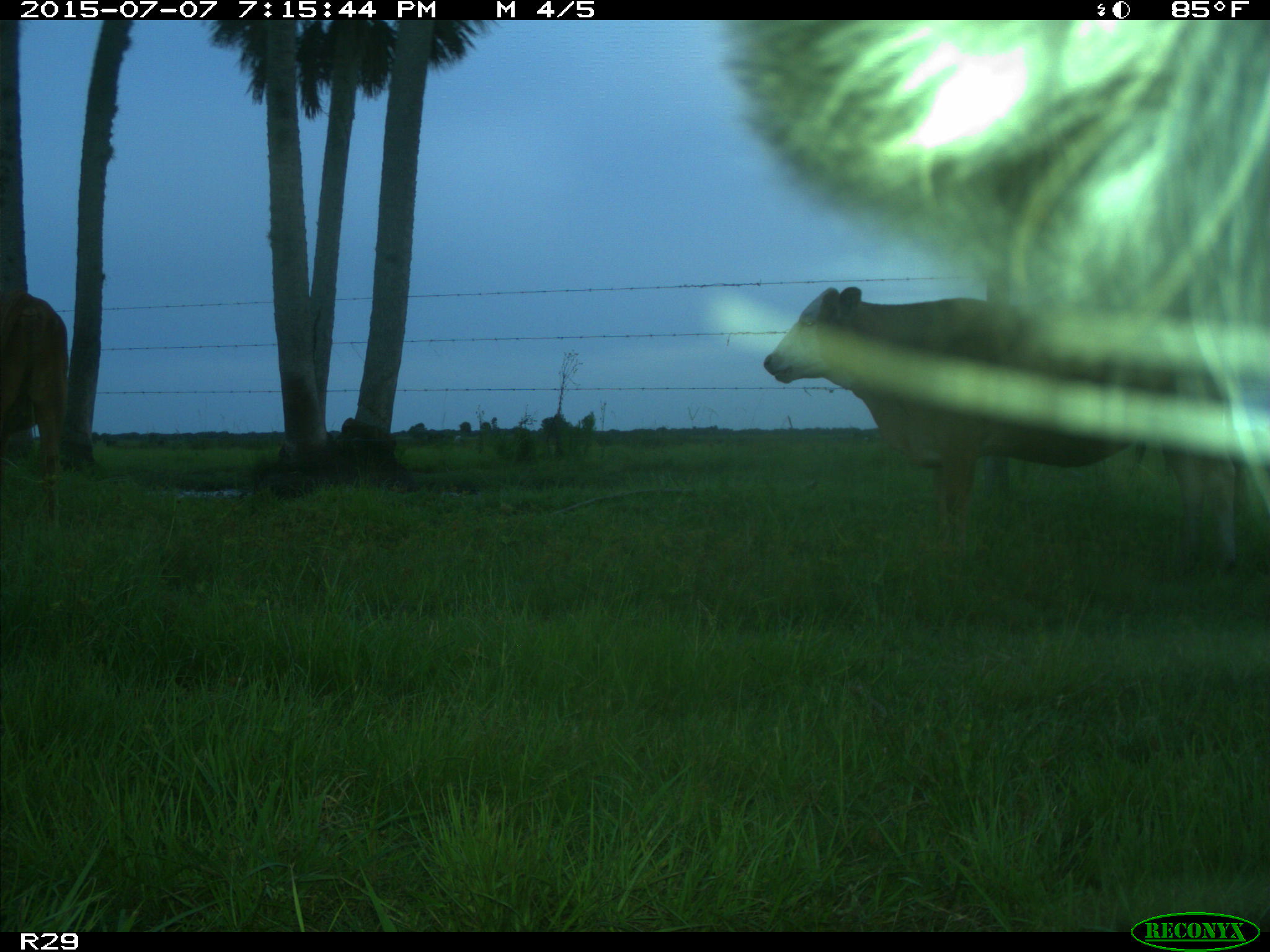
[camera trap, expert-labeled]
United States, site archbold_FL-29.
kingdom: Animalia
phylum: Chordata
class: Mammalia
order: Artiodactyla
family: Bovidae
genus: Bos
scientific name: Bos taurus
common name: domestic cow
Bos taurus (domestic cow).